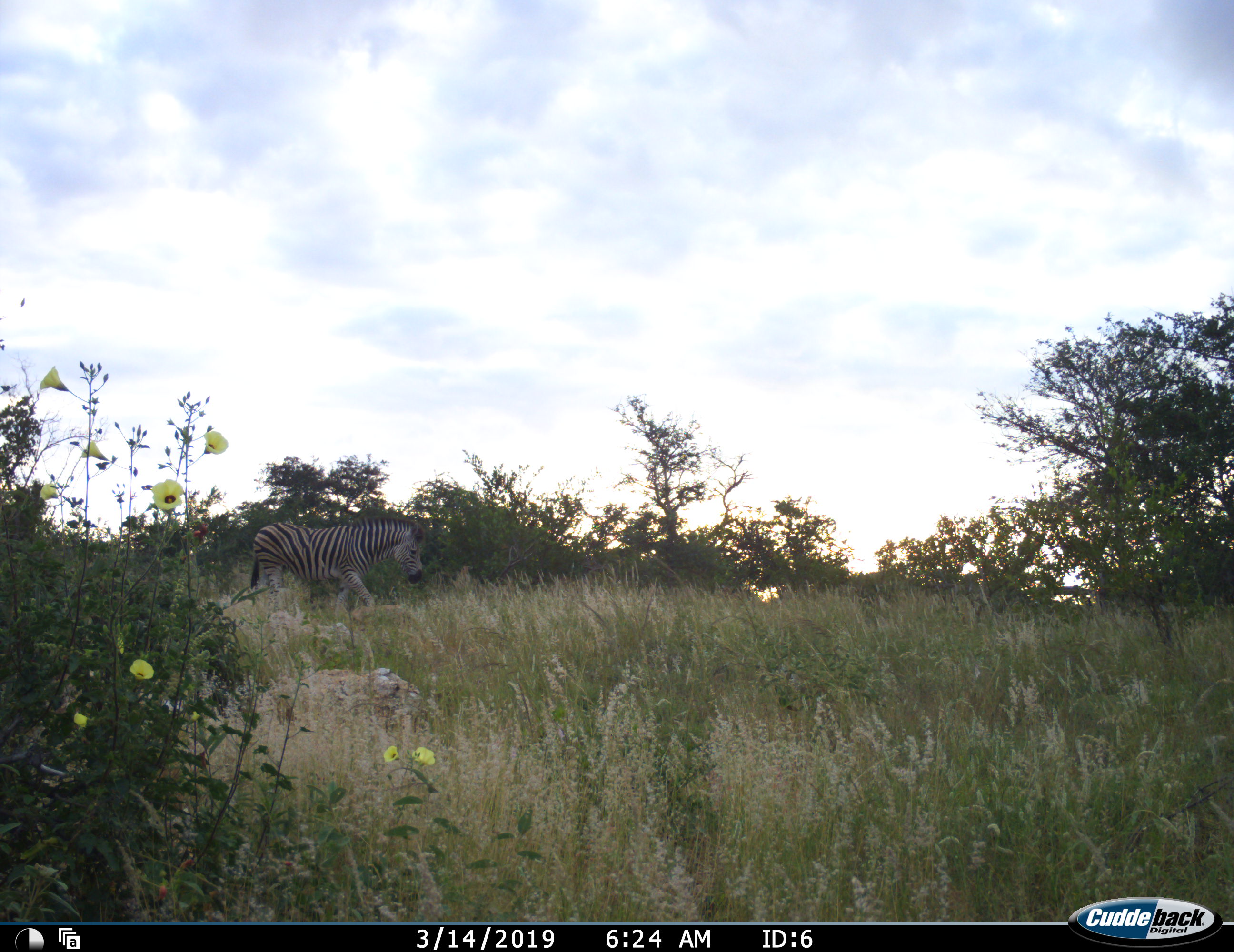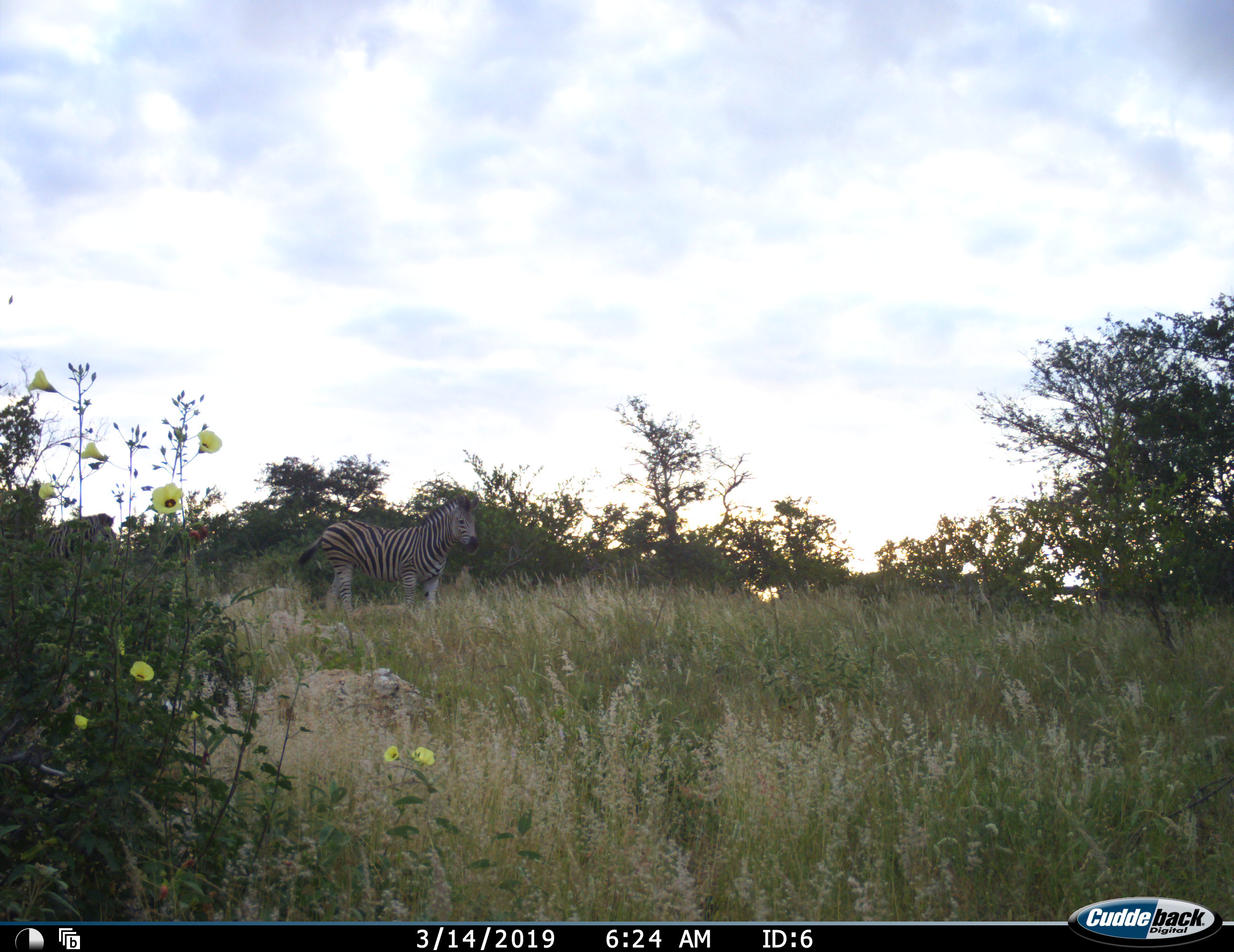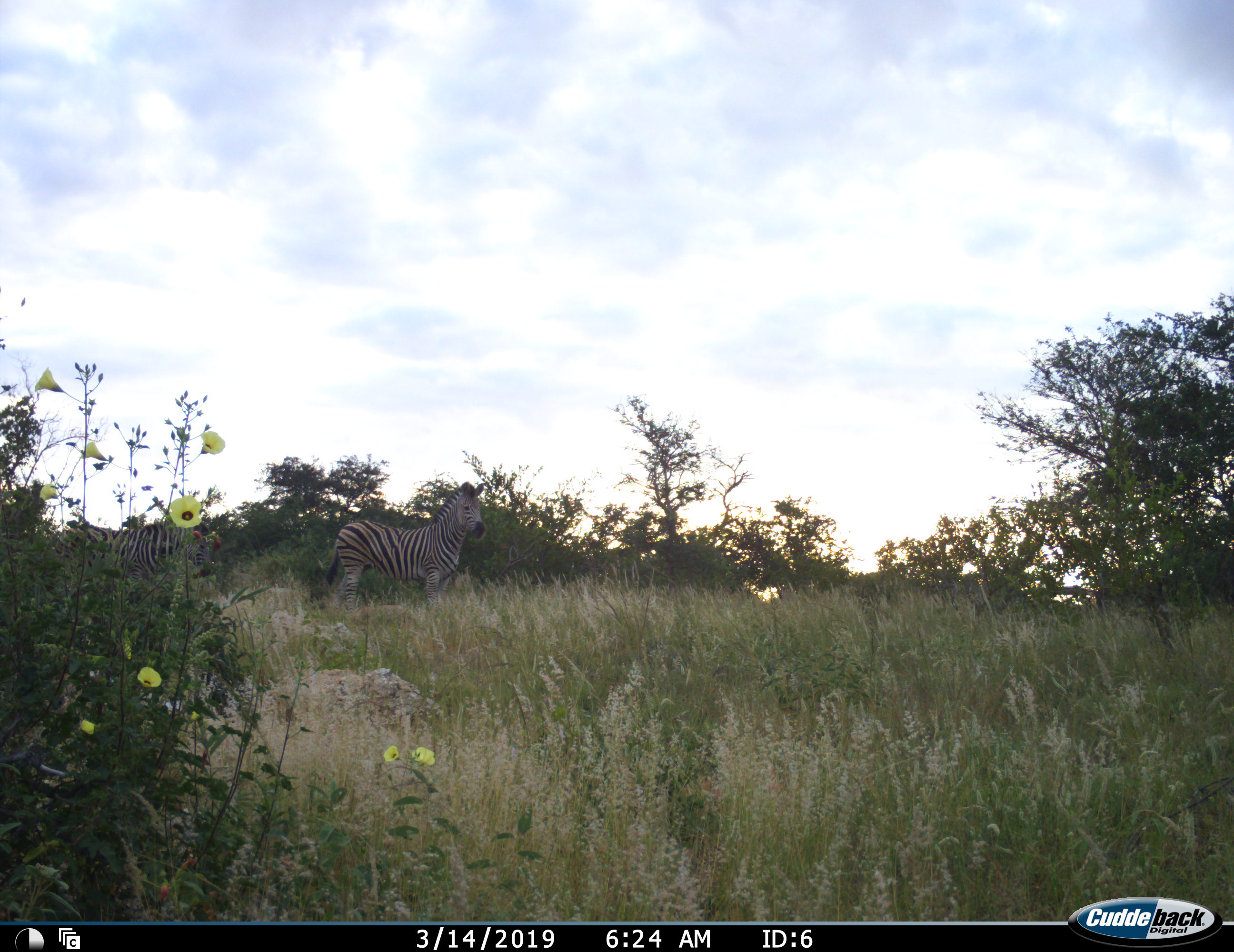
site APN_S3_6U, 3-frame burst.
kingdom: Animalia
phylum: Chordata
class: Mammalia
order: Perissodactyla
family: Equidae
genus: Equus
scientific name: Equus quagga burchellii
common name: burchell's zebra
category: zebraburchells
Zebraburchells (burchell's zebra) (Equus quagga burchellii), count 2. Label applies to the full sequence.